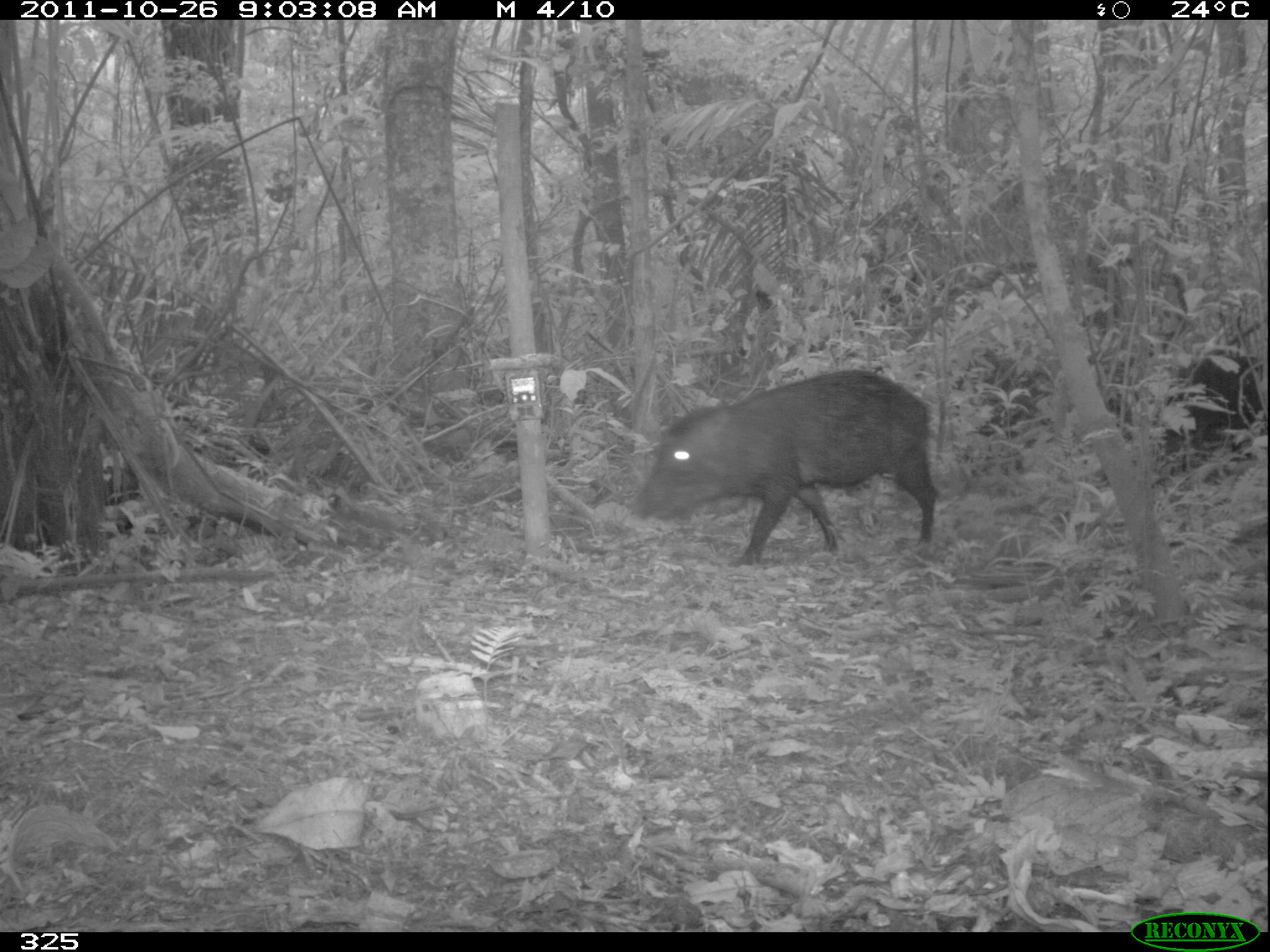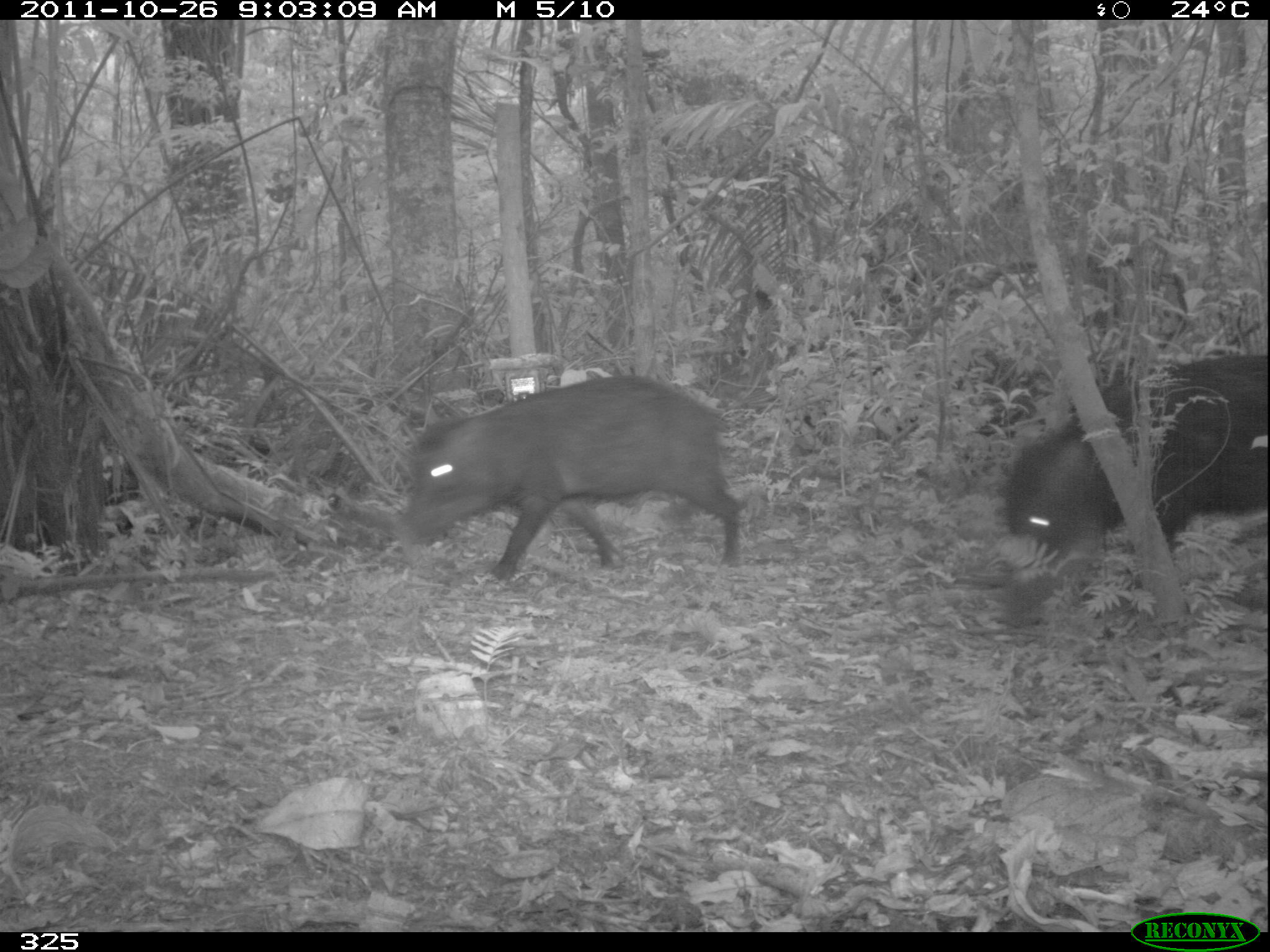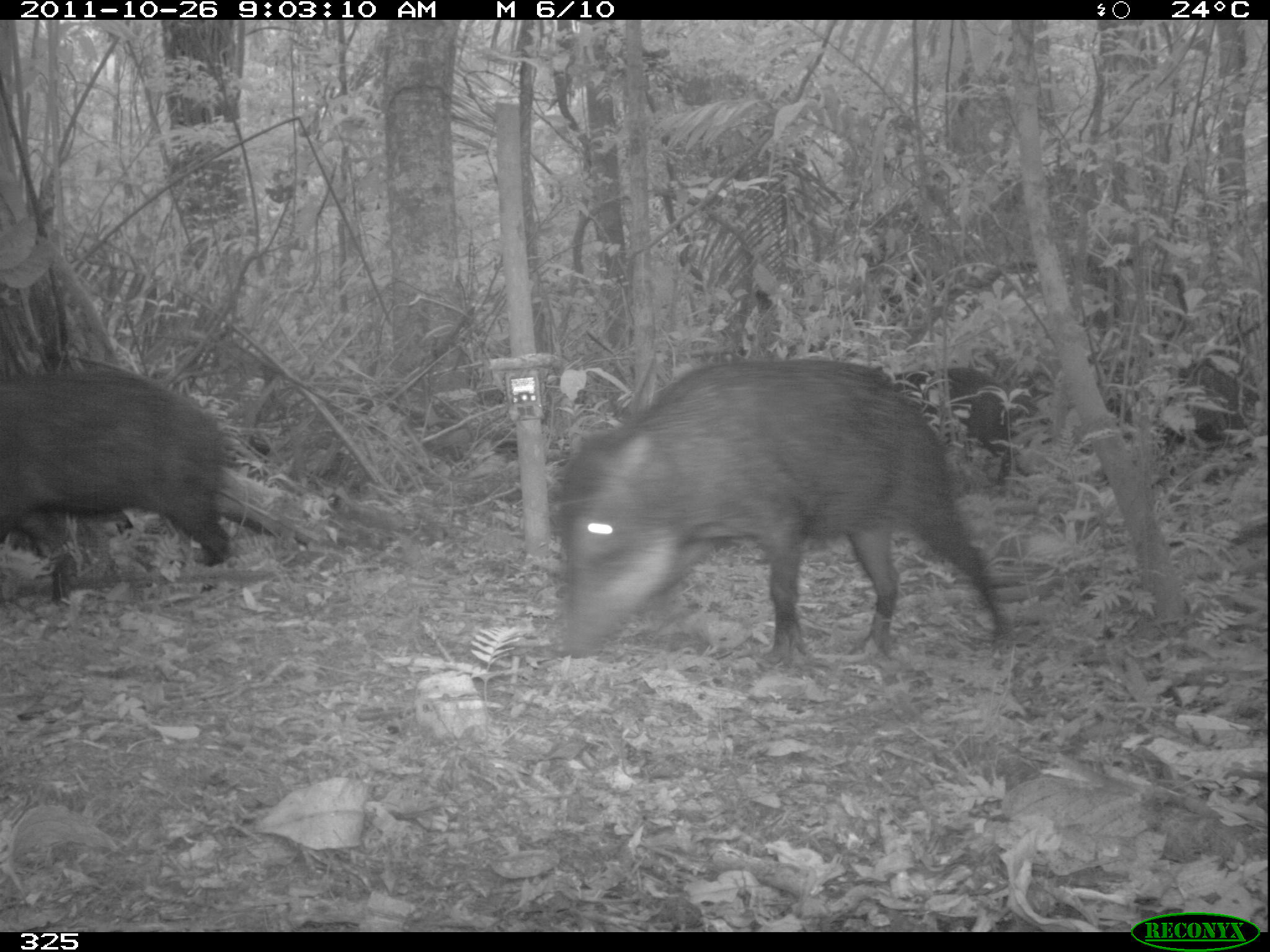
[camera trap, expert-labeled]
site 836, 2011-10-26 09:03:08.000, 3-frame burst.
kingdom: Animalia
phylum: Chordata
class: Mammalia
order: Artiodactyla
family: Tayassuidae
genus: Tayassu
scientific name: Tayassu pecari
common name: white-lipped peccary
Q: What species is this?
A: Tayassu pecari (white-lipped peccary).